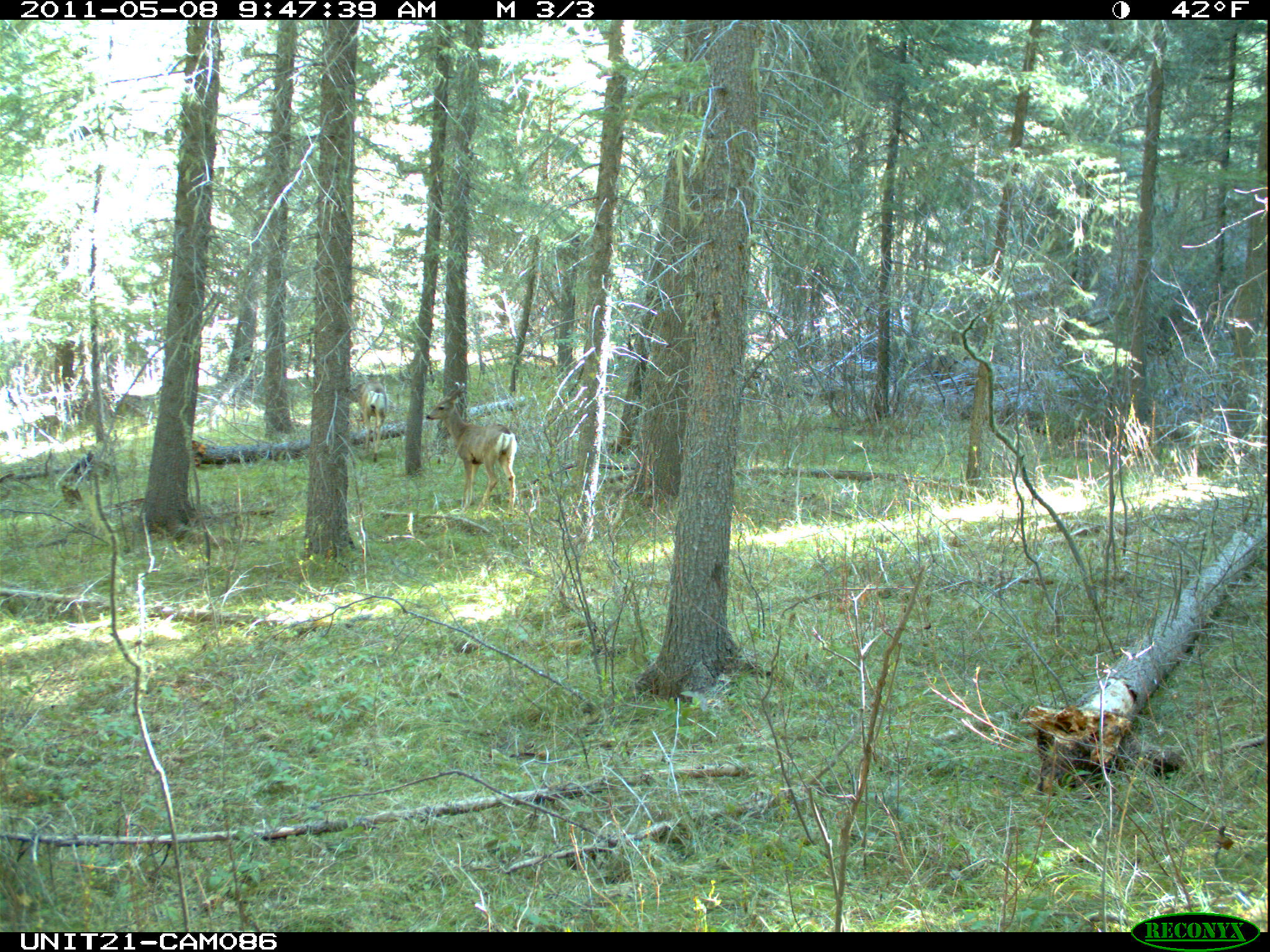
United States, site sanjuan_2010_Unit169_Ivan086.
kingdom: Animalia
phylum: Chordata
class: Mammalia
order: Artiodactyla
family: Cervidae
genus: Odocoileus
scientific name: Odocoileus hemionus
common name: mule deer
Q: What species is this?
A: Odocoileus hemionus (mule deer).